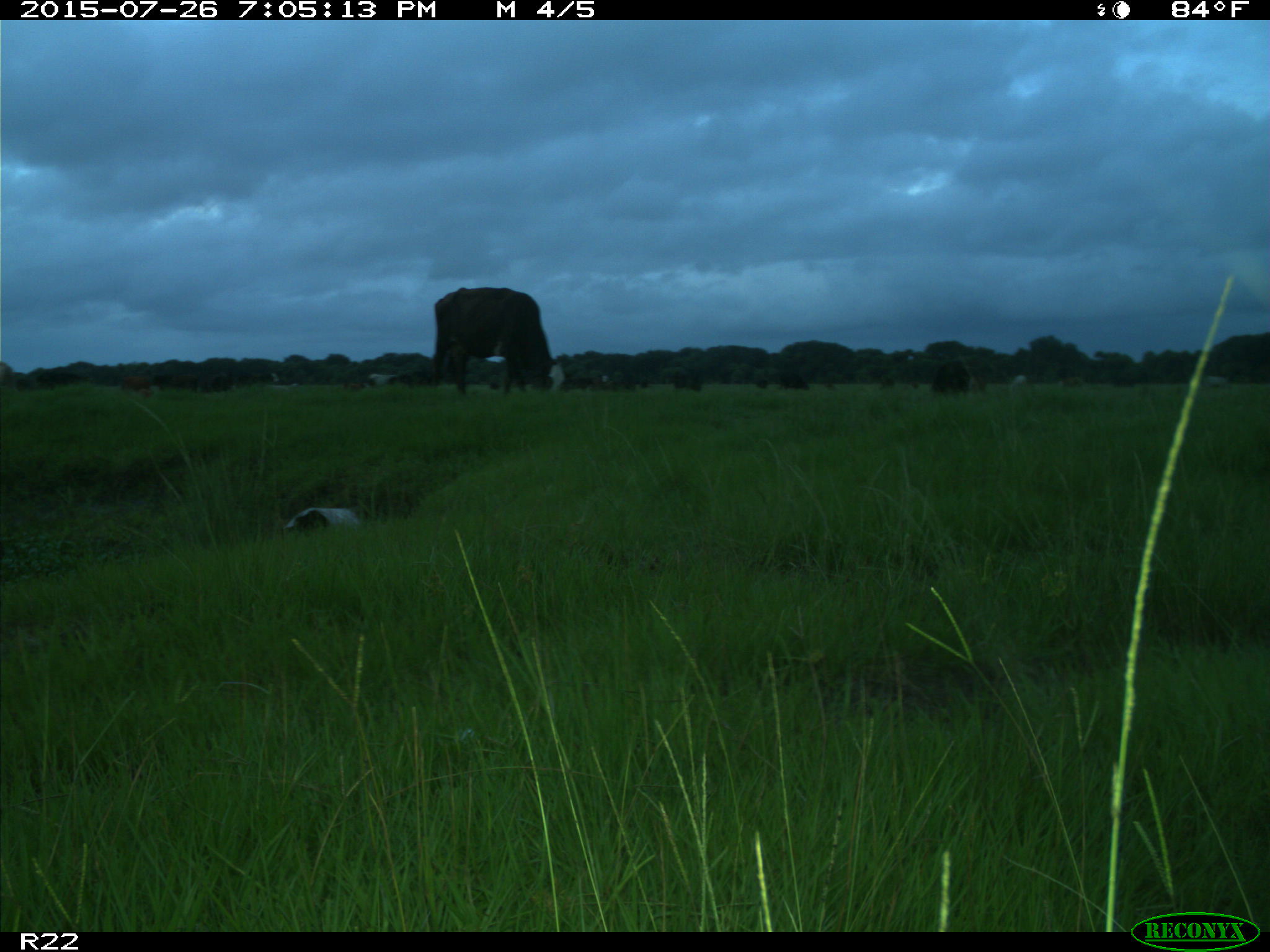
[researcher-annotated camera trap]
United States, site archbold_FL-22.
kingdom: Animalia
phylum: Chordata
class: Mammalia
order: Artiodactyla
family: Bovidae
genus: Bos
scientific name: Bos taurus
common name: domestic cow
Bos taurus (domestic cow).